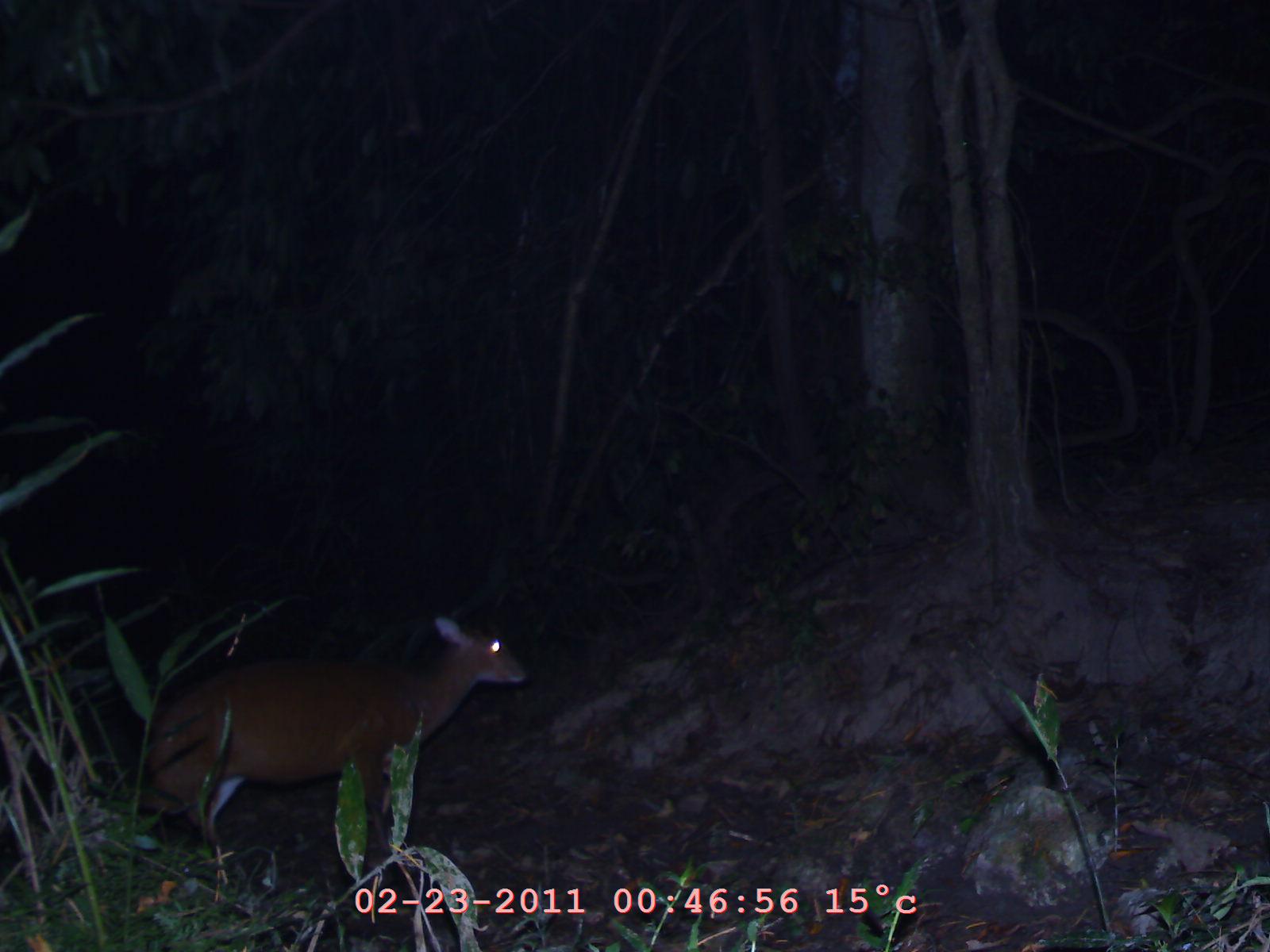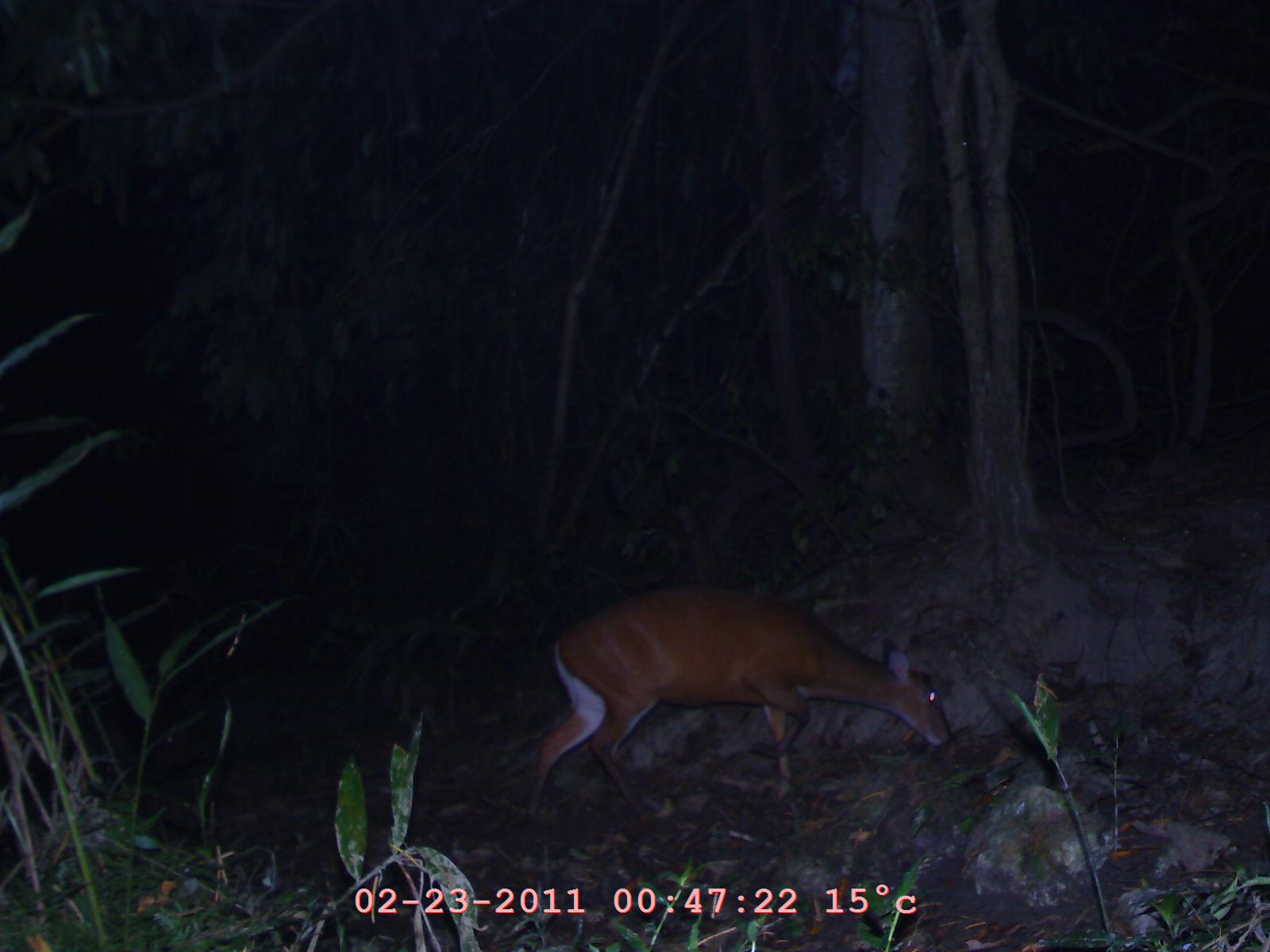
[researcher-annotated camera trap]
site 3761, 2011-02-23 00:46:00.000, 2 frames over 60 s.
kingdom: Animalia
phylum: Chordata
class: Mammalia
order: Artiodactyla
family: Cervidae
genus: Muntiacus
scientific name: Muntiacus muntjak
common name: southern red muntjac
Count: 1.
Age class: adult.